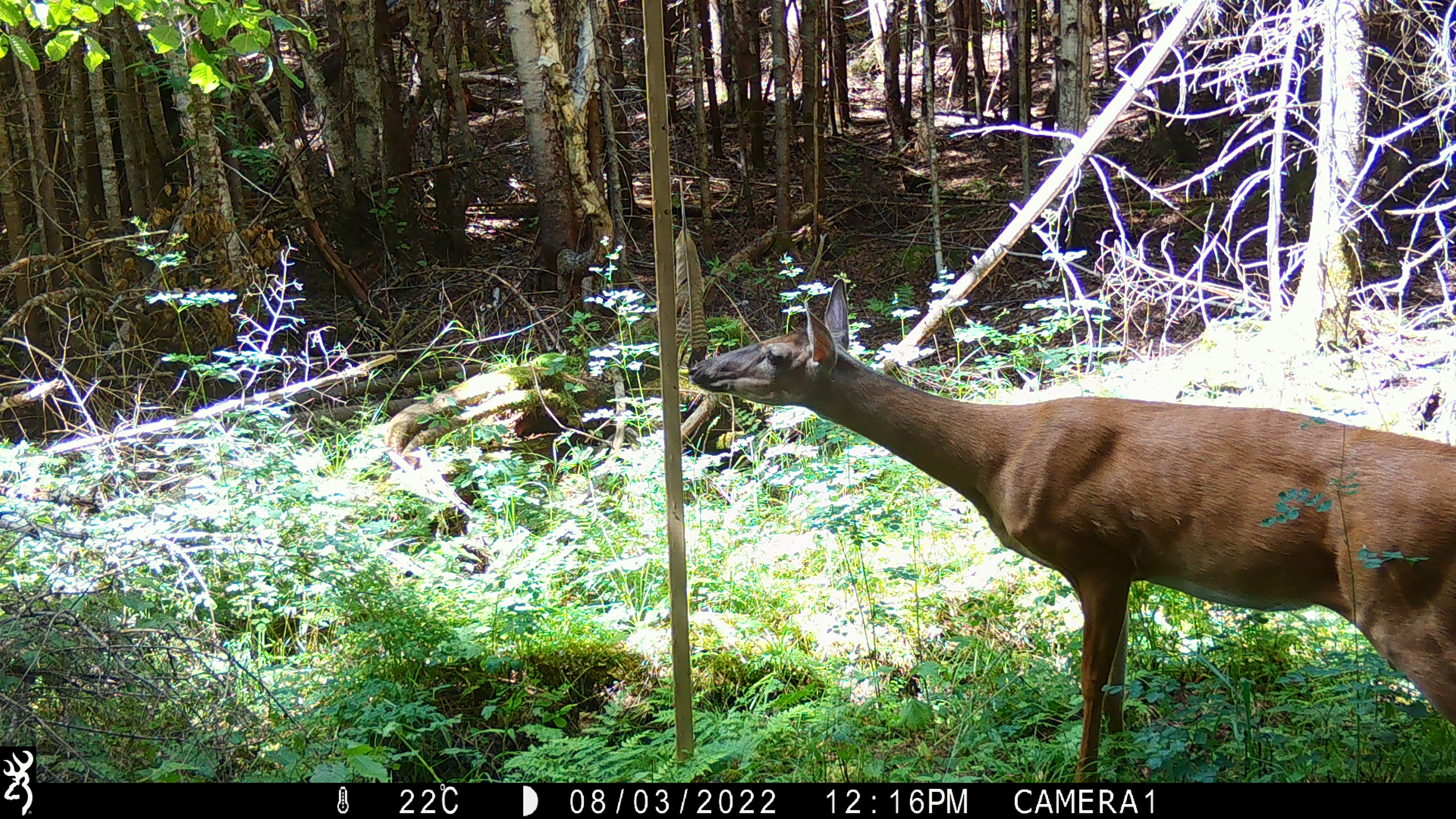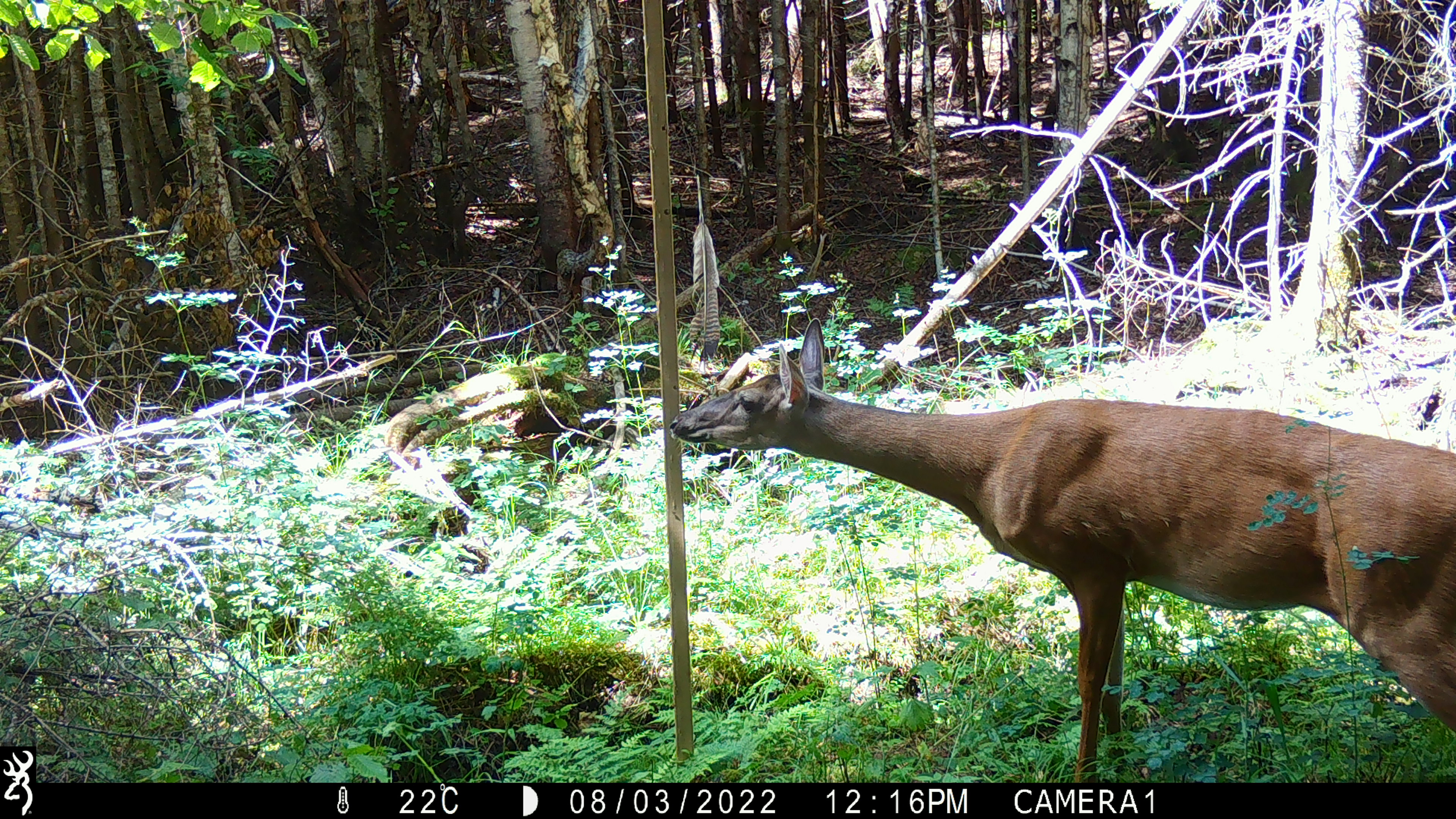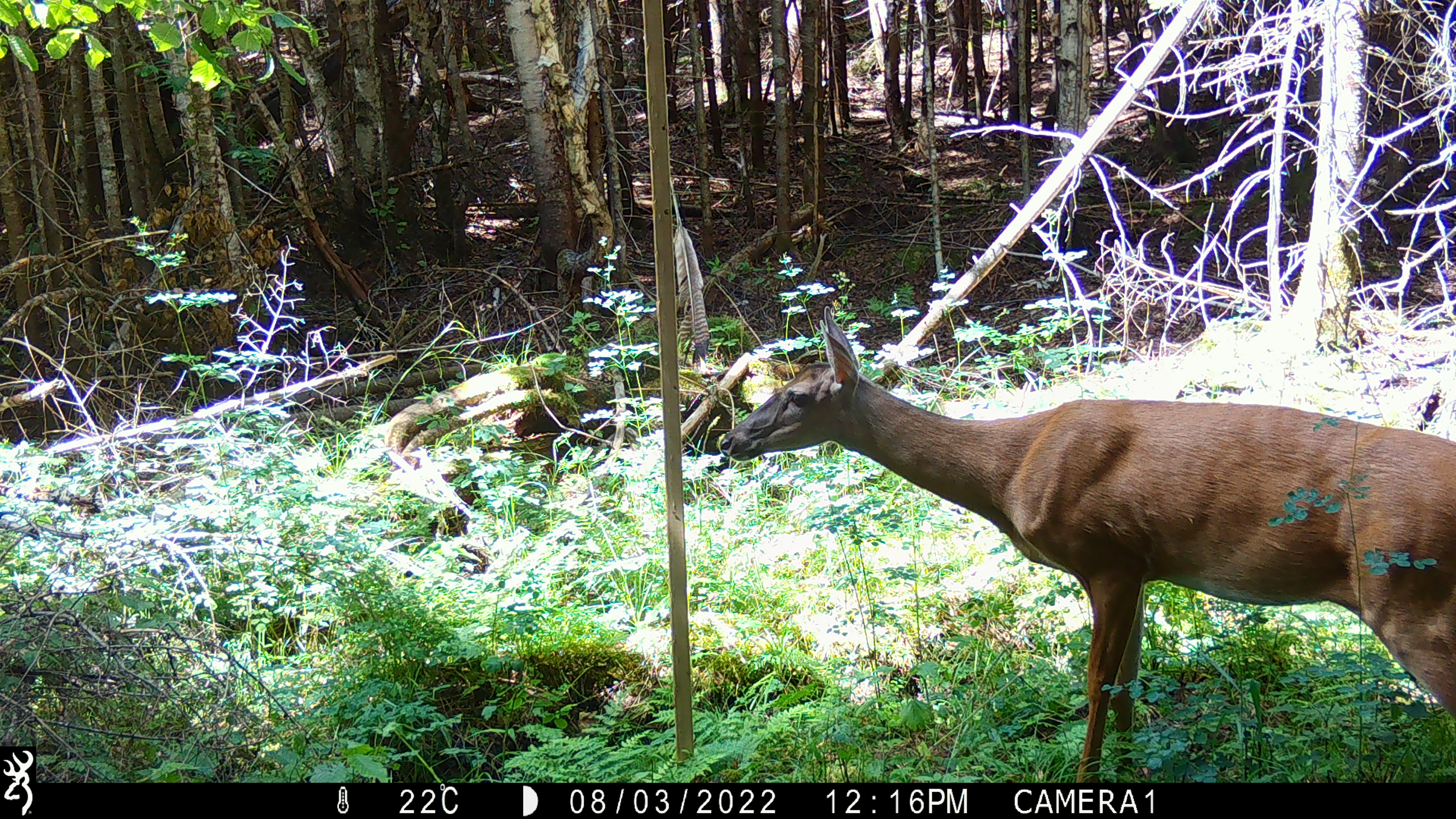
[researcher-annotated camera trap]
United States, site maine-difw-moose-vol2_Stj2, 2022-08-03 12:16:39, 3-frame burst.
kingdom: Animalia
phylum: Chordata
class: Mammalia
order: Artiodactyla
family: Cervidae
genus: Odocoileus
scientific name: Odocoileus virginianus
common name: white-tailed deer